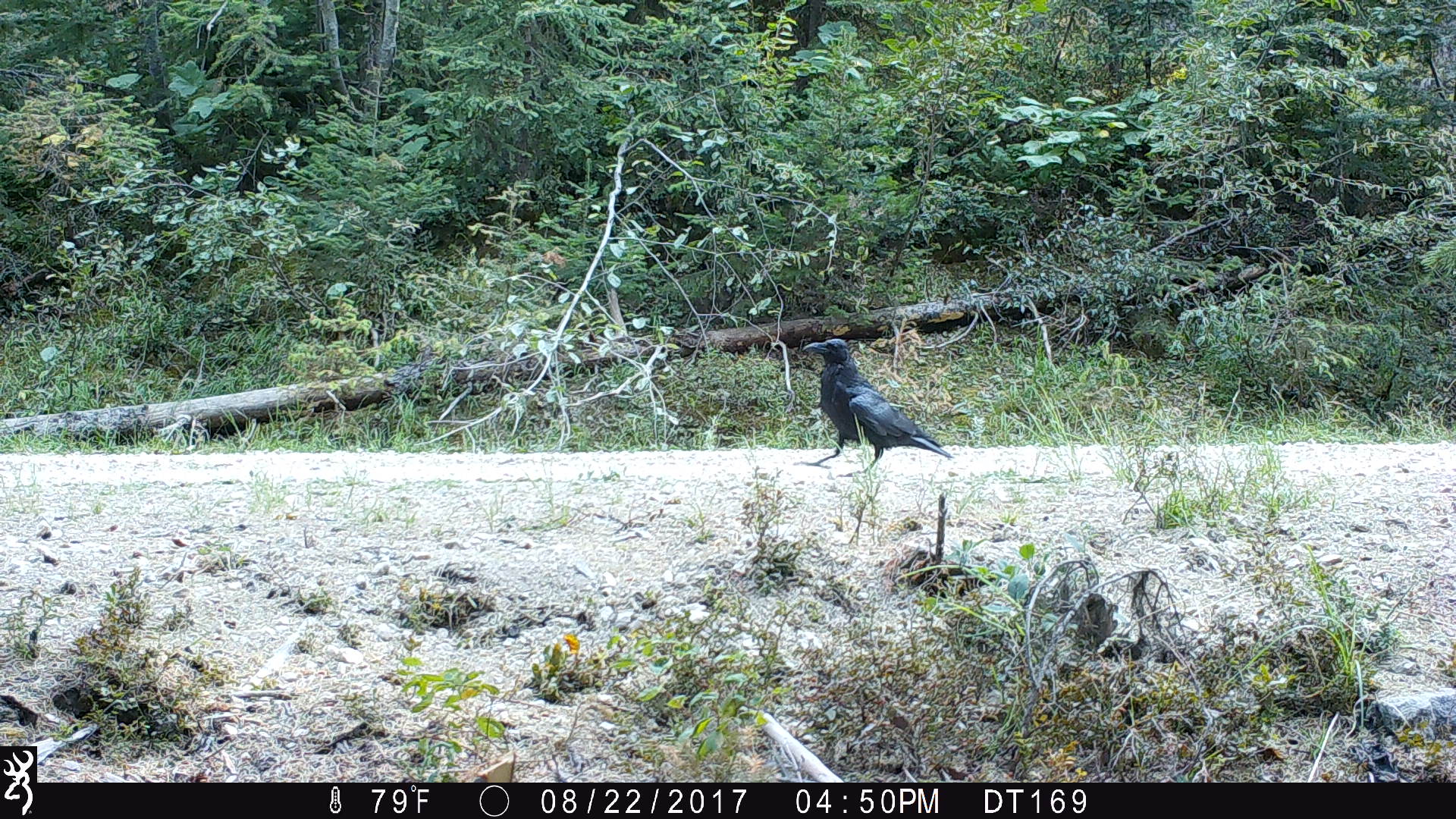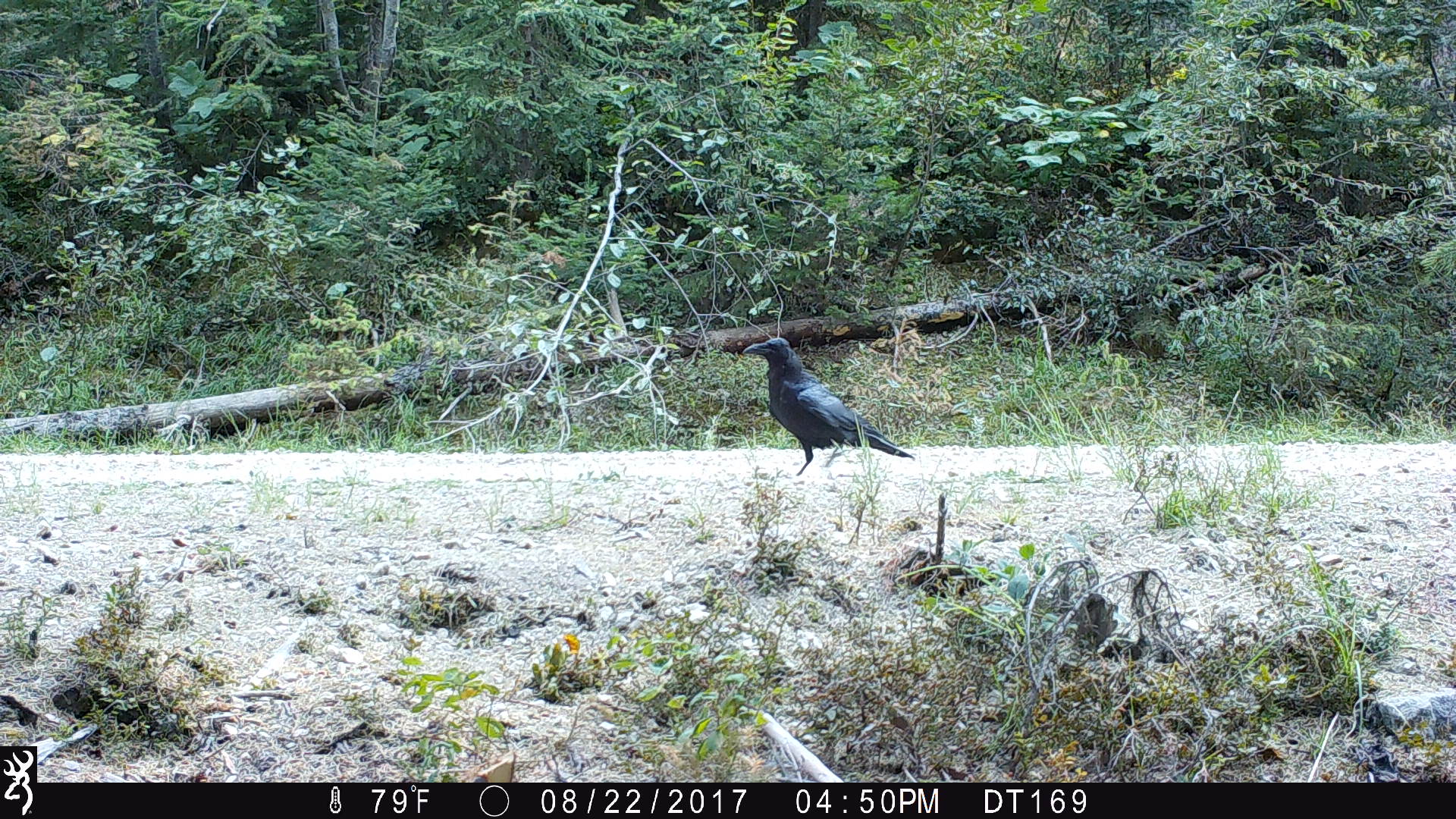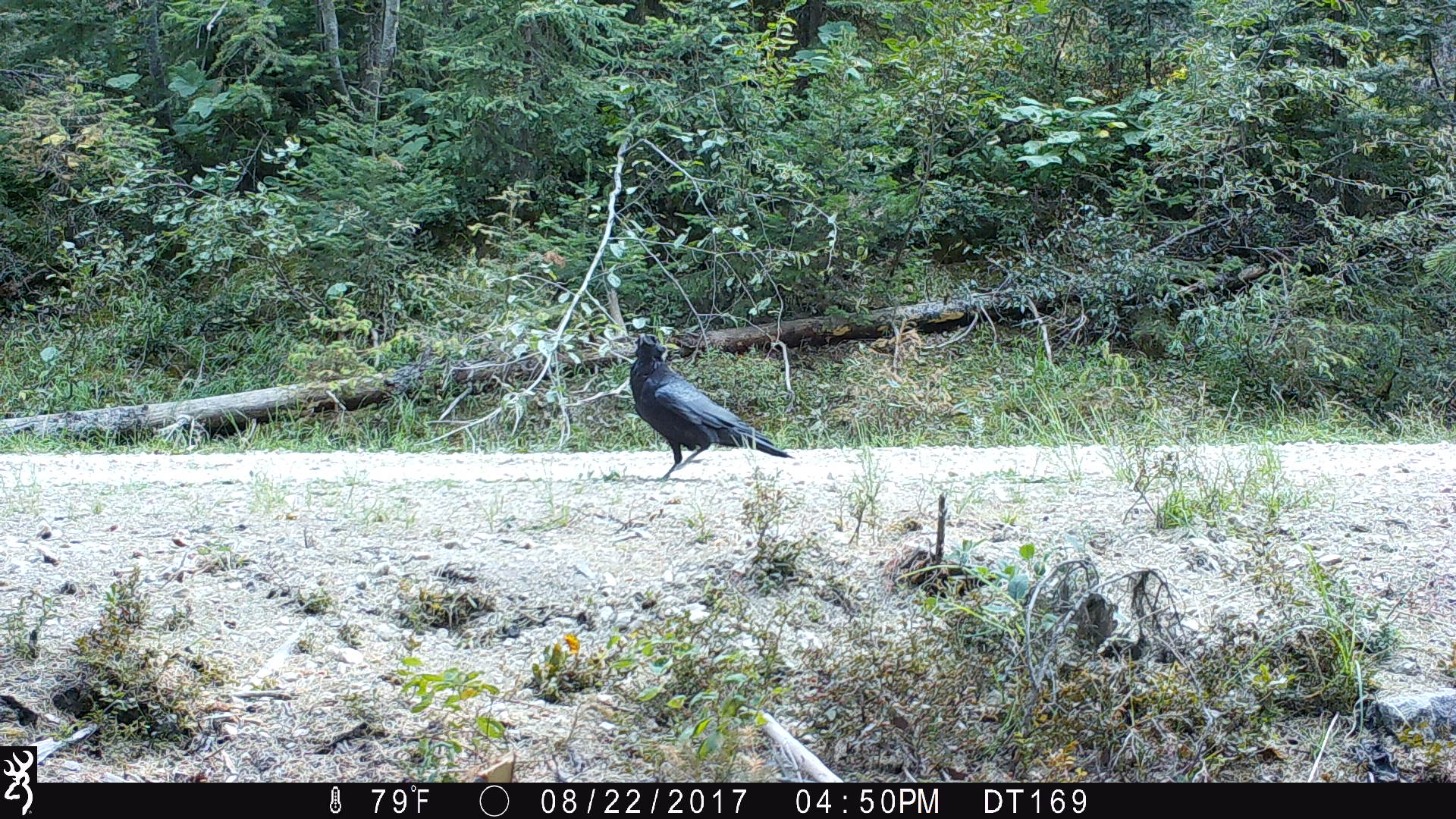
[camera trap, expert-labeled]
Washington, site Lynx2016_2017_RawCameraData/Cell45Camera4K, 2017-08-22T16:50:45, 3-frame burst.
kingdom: Animalia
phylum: Chordata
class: Aves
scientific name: Aves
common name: birds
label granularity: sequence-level